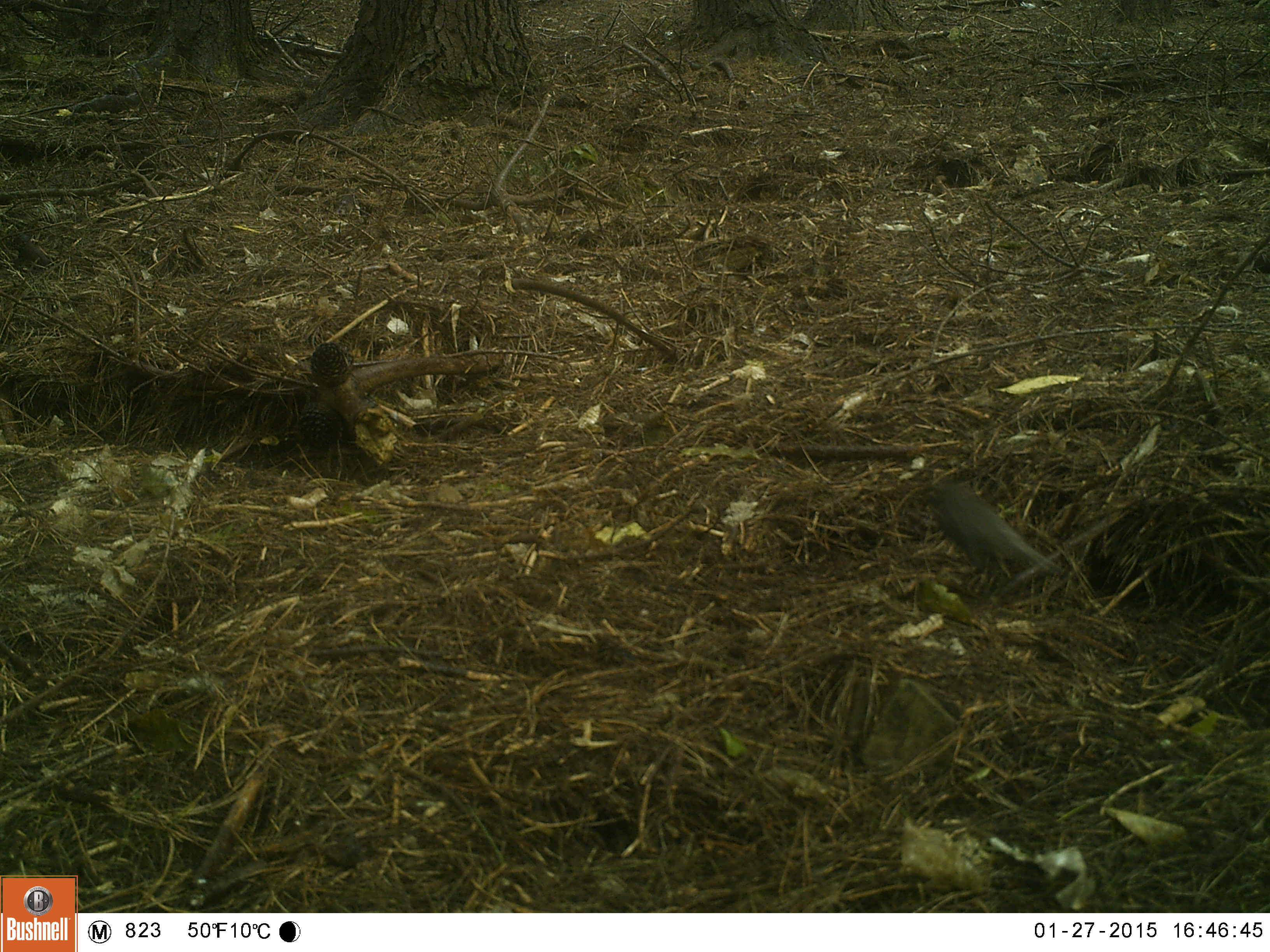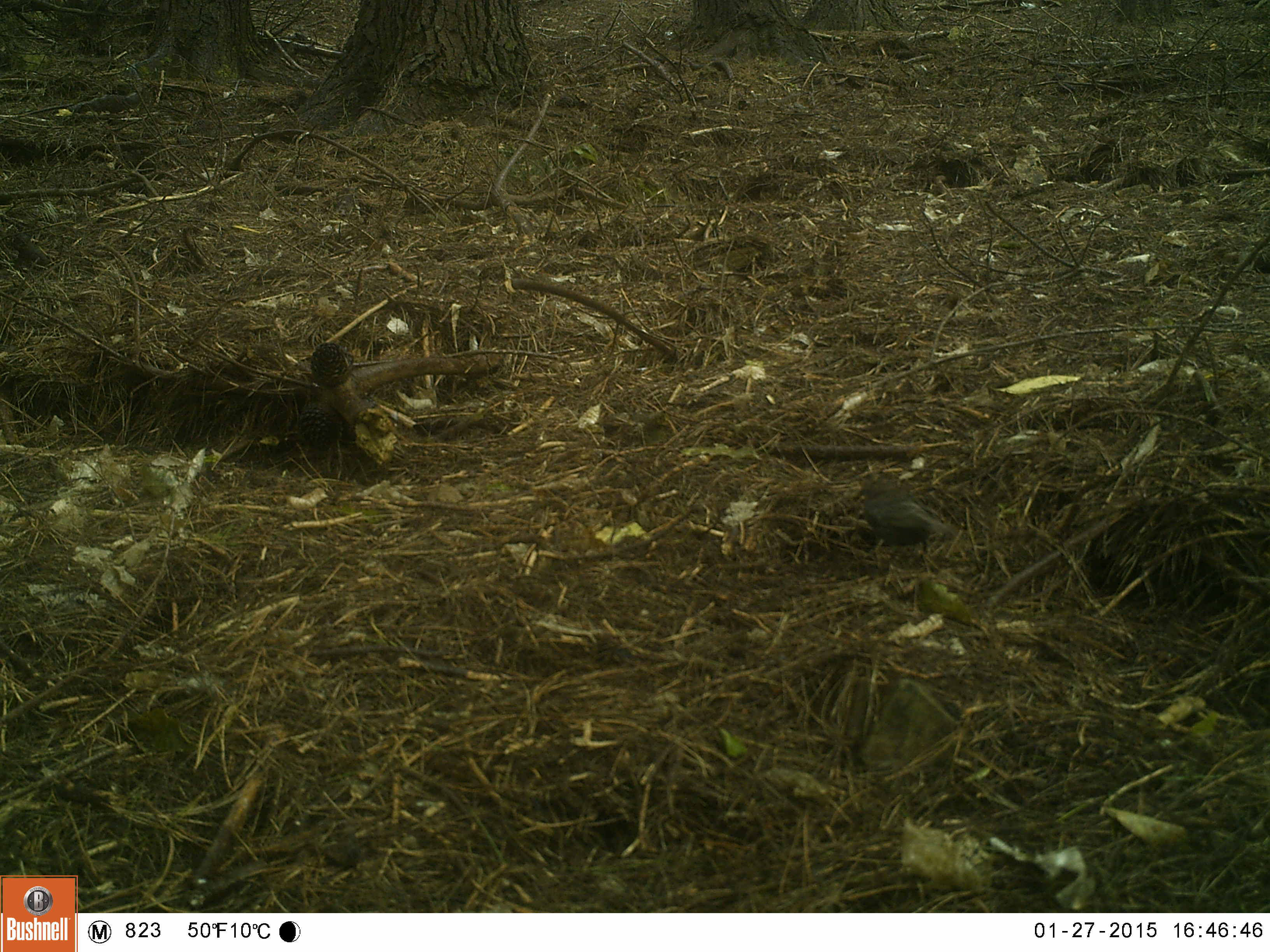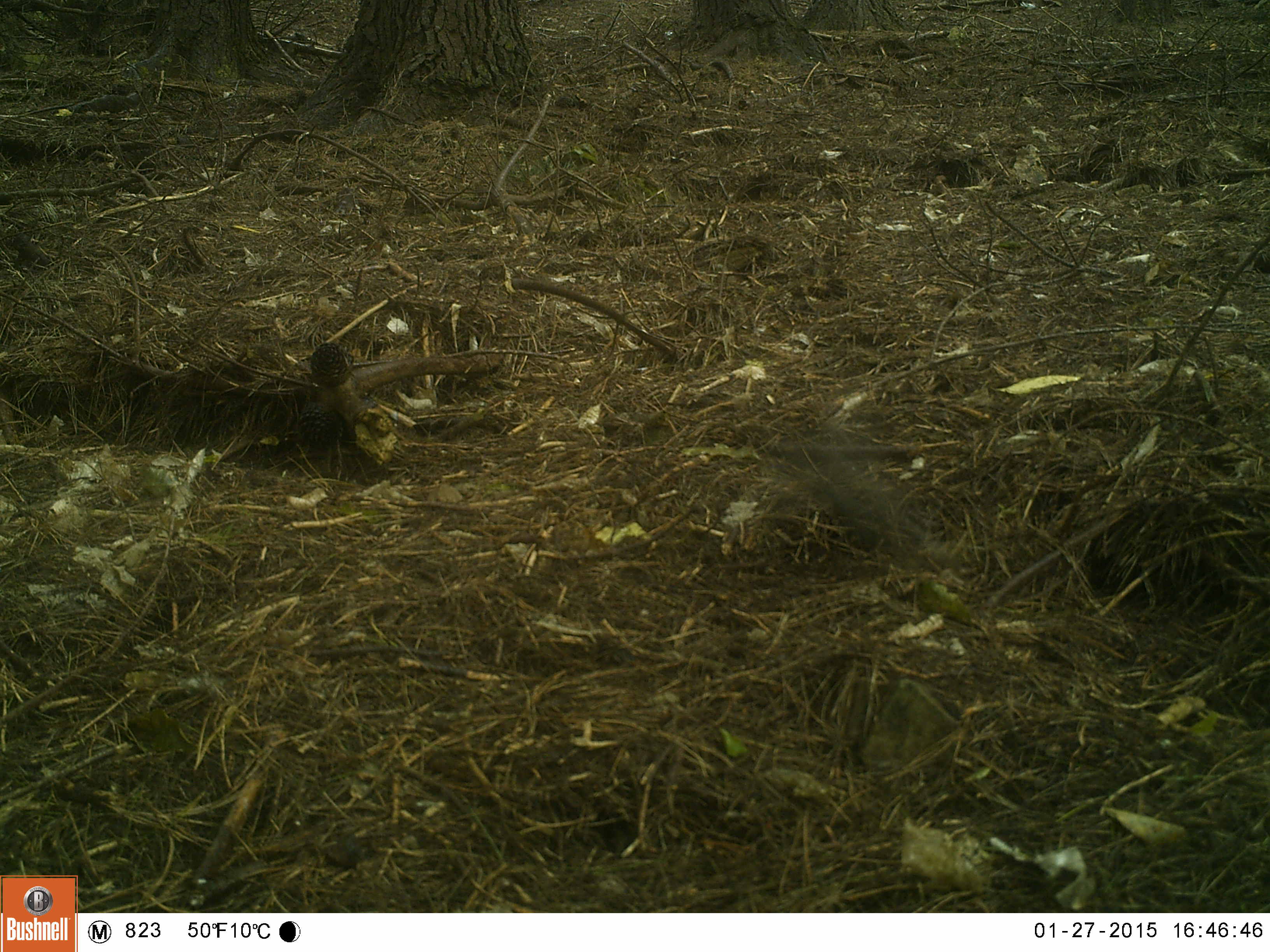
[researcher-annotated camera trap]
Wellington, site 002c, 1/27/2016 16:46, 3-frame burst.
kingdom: Animalia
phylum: Chordata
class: Aves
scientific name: Aves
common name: bird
Bird (Aves).